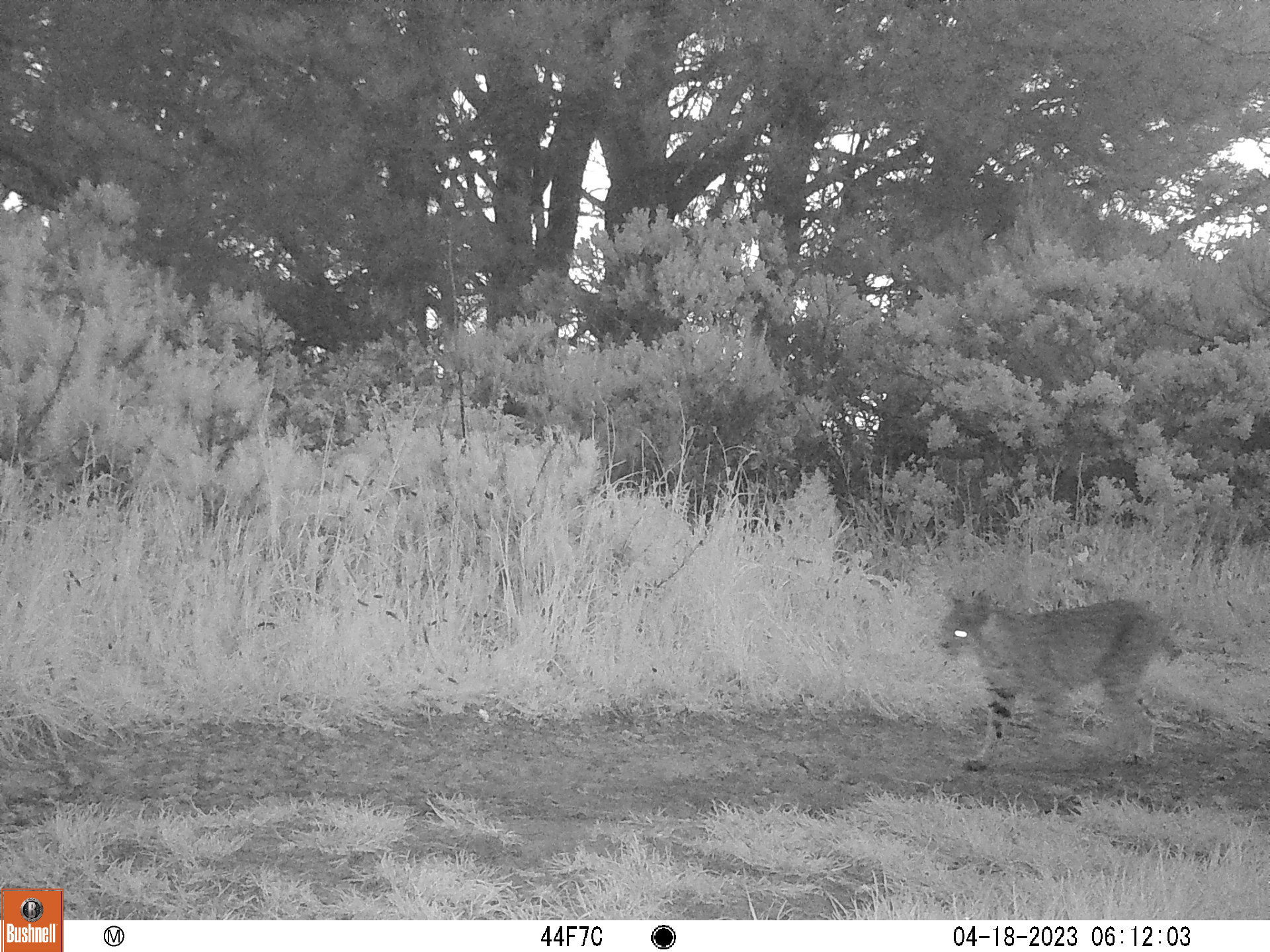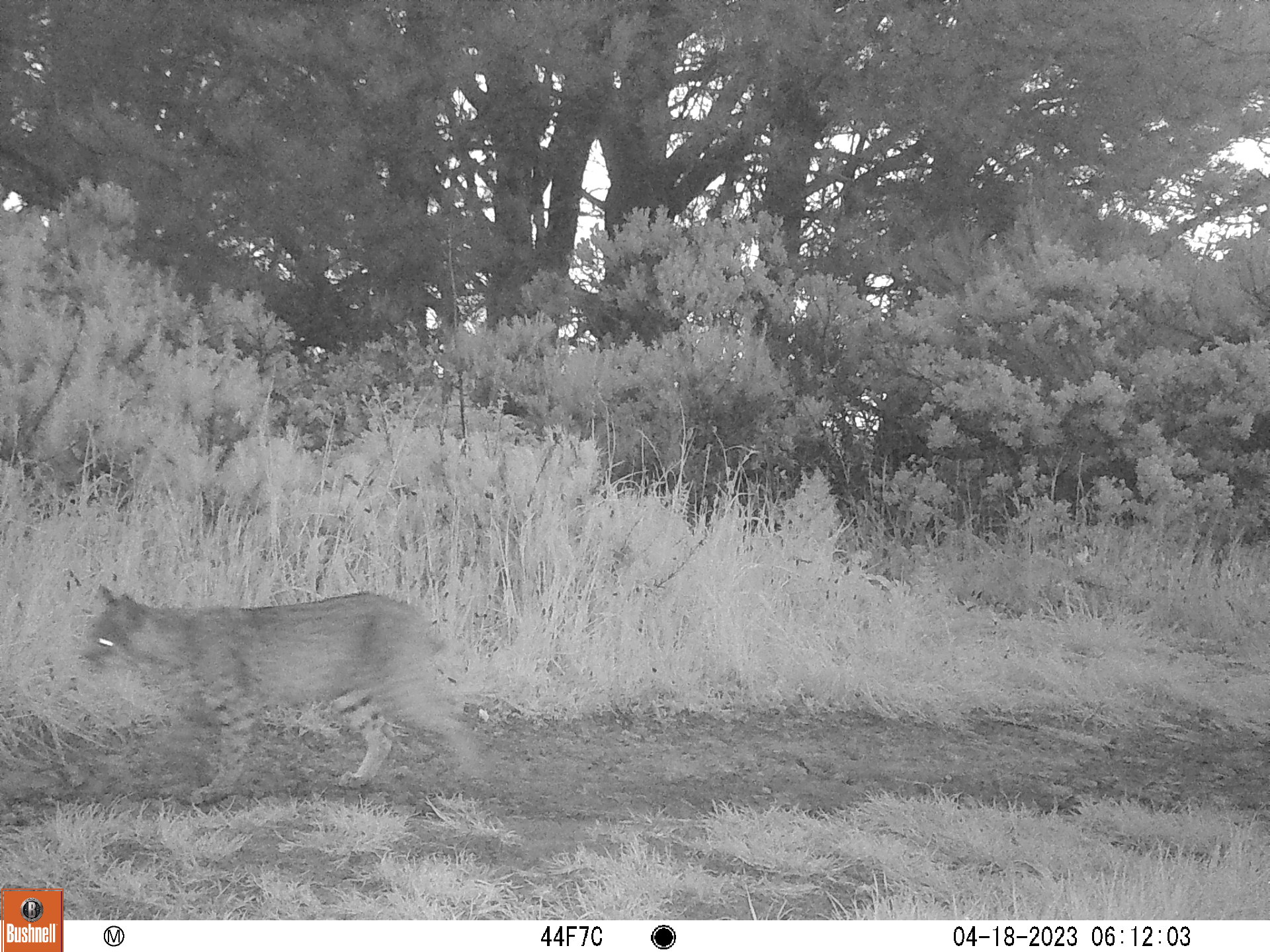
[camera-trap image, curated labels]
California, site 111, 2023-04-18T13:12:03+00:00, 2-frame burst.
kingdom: Animalia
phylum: Chordata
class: Mammalia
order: Carnivora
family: Felidae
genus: Lynx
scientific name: Lynx rufus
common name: bobcat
Bobcat (Lynx rufus).